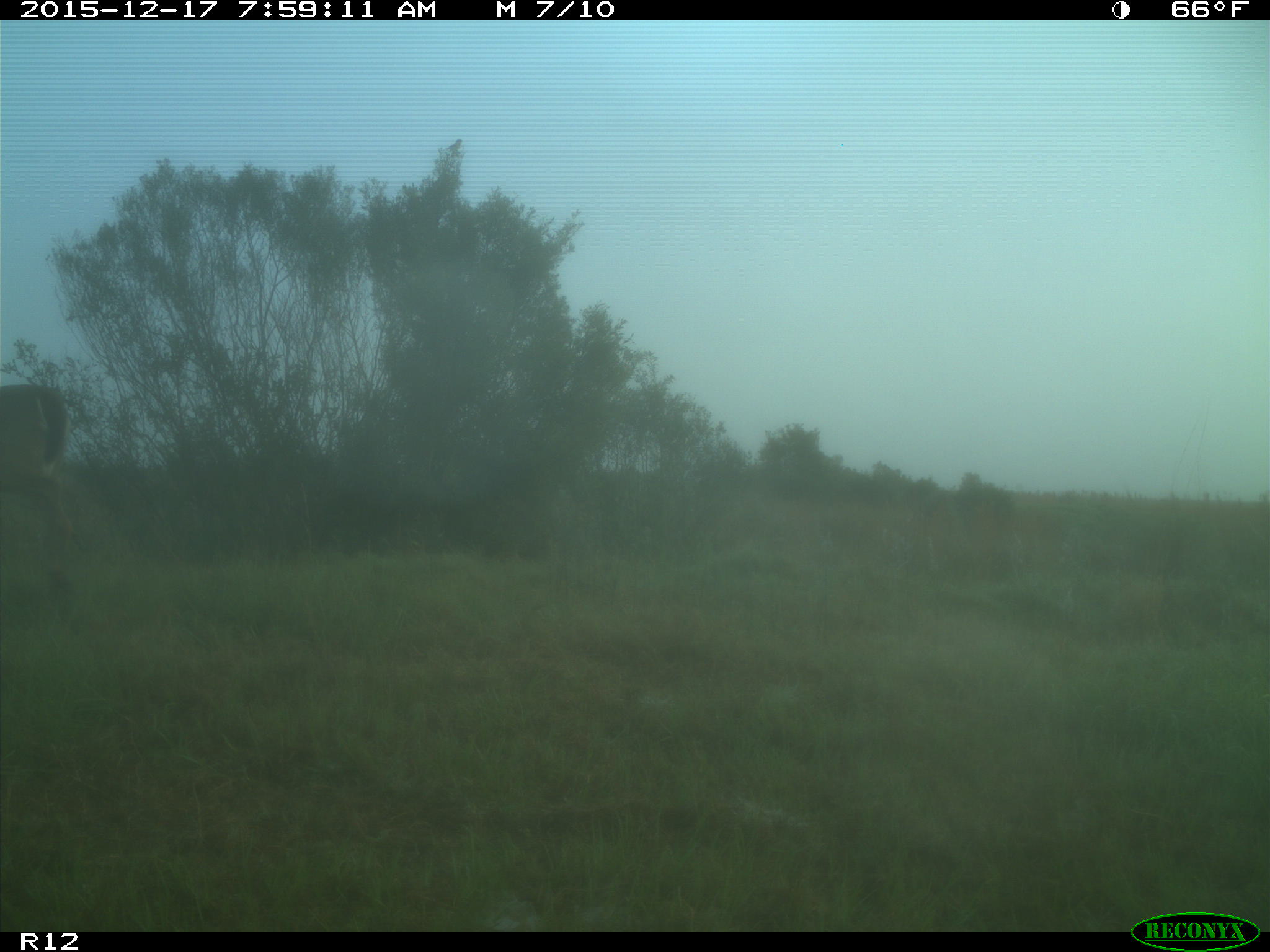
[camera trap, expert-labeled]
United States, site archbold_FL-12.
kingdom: Animalia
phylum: Chordata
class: Mammalia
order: Artiodactyla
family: Cervidae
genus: Odocoileus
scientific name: Odocoileus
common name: deer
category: unidentified deer